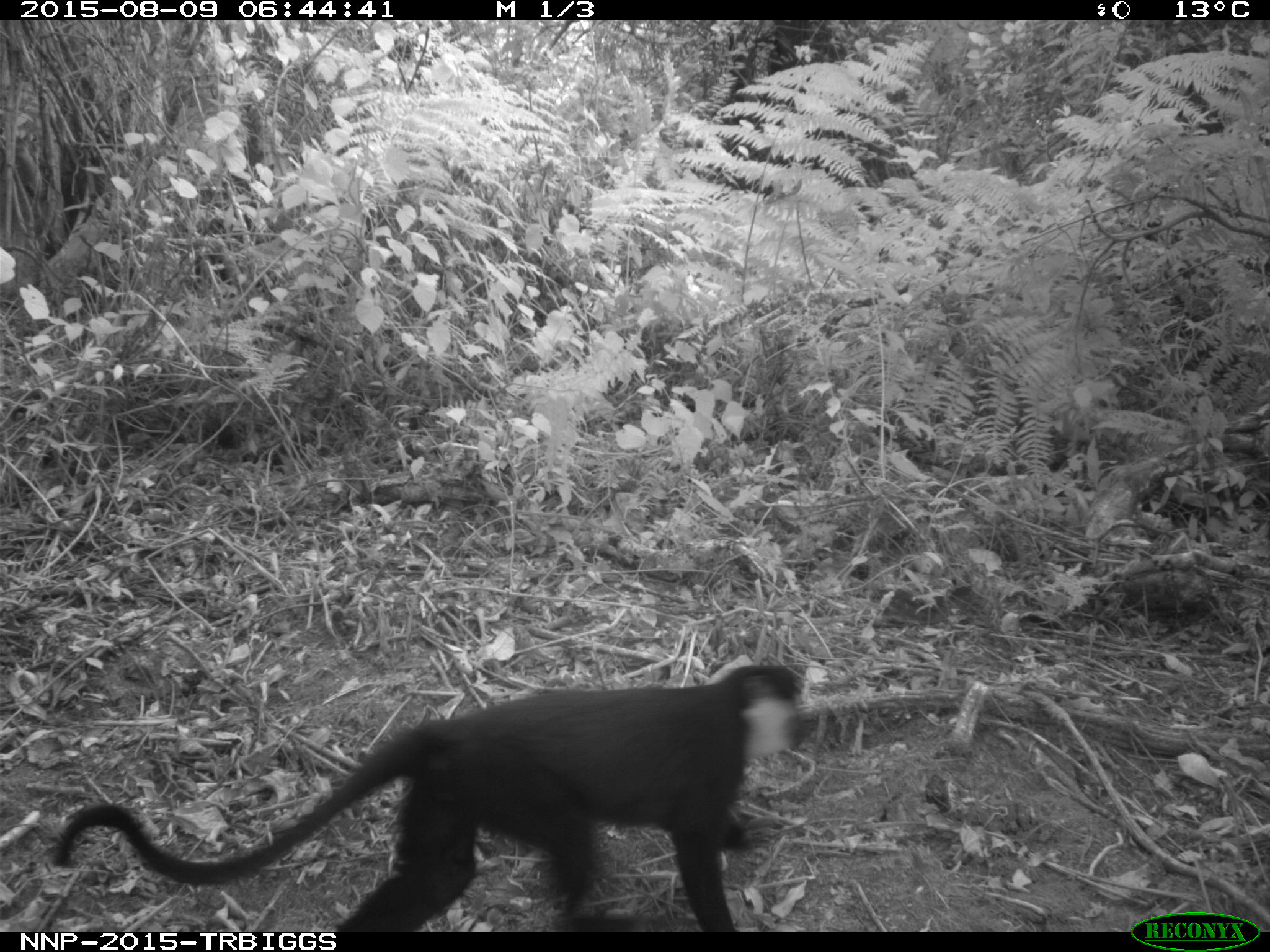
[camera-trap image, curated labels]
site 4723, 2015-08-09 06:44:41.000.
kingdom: Animalia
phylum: Chordata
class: Mammalia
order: Primates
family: Cercopithecidae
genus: Allochrocebus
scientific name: Allochrocebus lhoesti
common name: l'hoest's monkey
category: cercopithecus lhoesti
Cercopithecus lhoesti (l'hoest's monkey) (Allochrocebus lhoesti), count 1.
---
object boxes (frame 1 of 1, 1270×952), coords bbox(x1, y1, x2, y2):
cercopithecus lhoesti: bbox(47, 658, 811, 932)